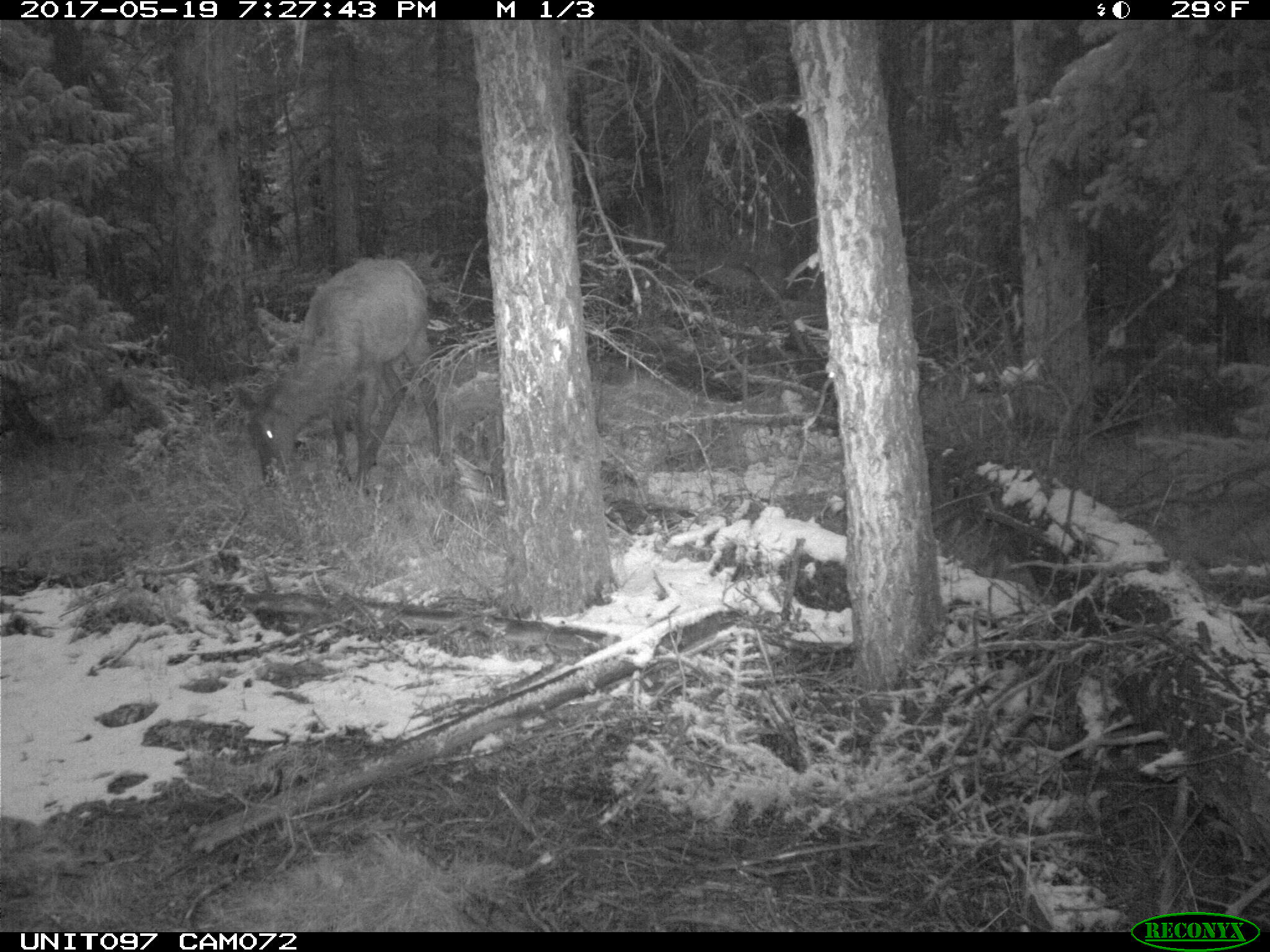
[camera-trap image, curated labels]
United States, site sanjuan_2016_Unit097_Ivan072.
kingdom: Animalia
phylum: Chordata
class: Mammalia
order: Artiodactyla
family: Cervidae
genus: Cervus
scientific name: Cervus elaphus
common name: red deer